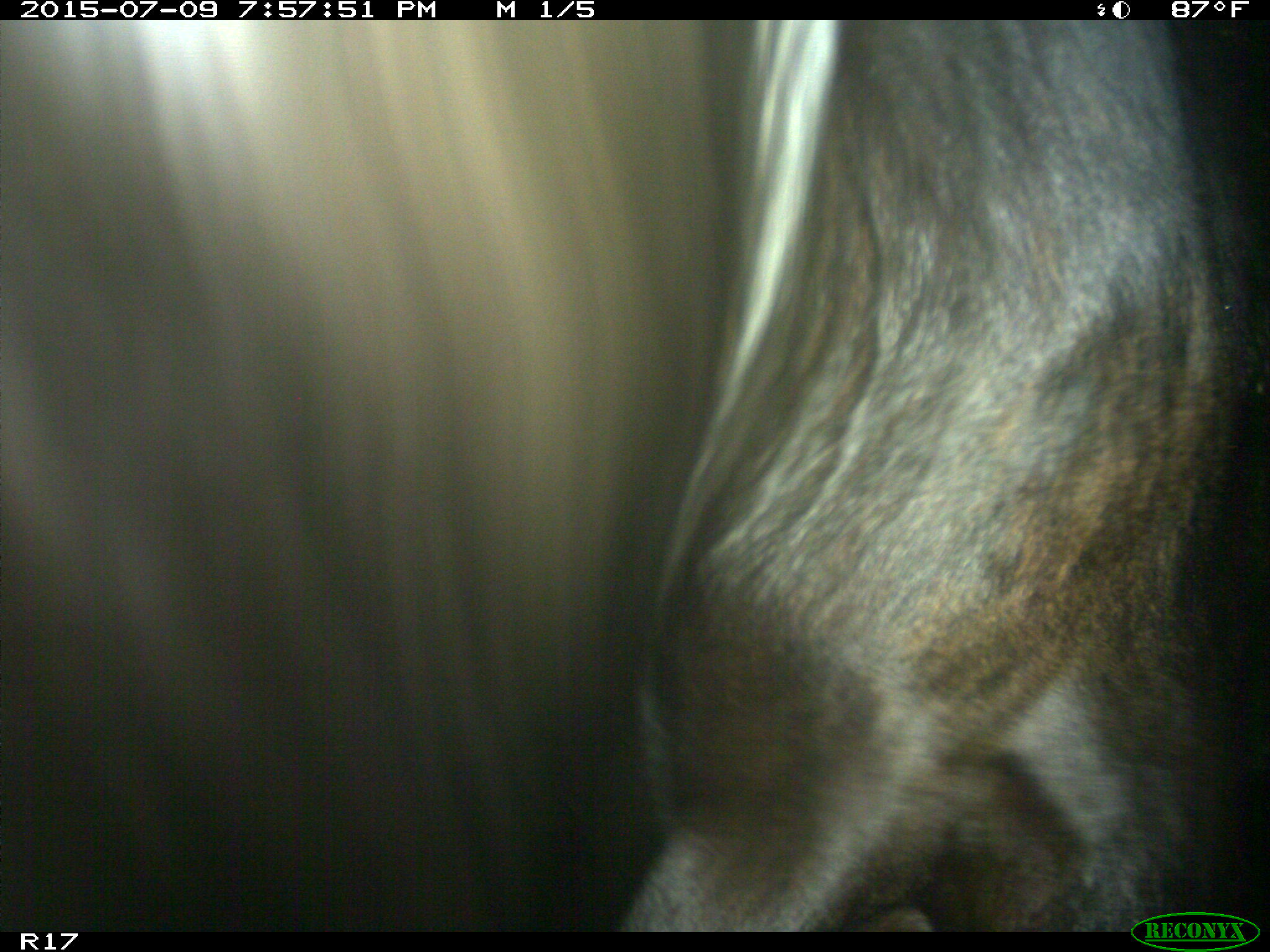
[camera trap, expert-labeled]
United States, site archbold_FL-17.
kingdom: Animalia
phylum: Chordata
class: Mammalia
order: Artiodactyla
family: Bovidae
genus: Bos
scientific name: Bos taurus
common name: domestic cow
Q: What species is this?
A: Bos taurus (domestic cow).